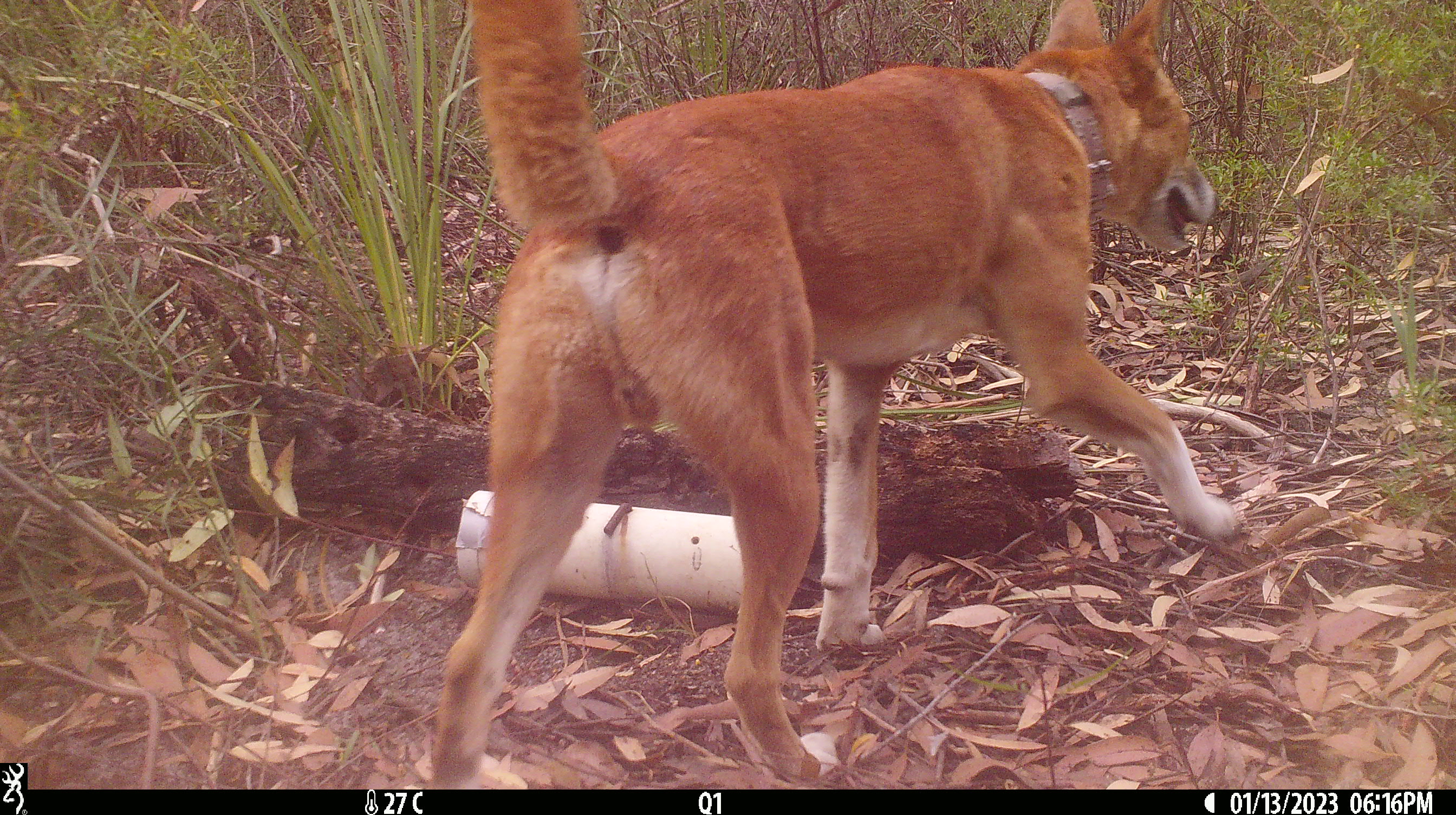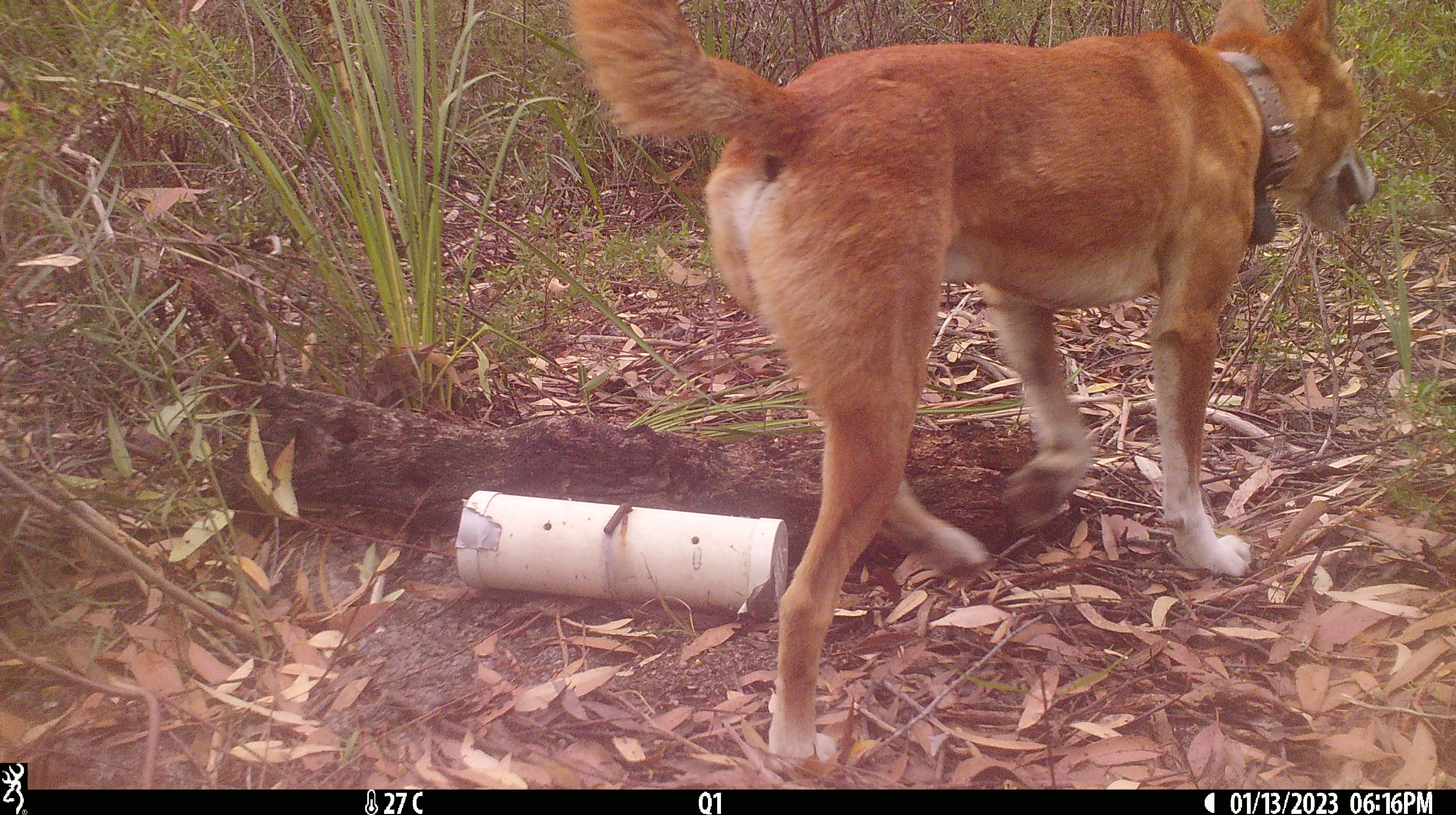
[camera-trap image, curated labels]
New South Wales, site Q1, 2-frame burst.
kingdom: Animalia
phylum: Chordata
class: Mammalia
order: Carnivora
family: Canidae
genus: Canis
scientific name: Canis familiaris dingo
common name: dingo